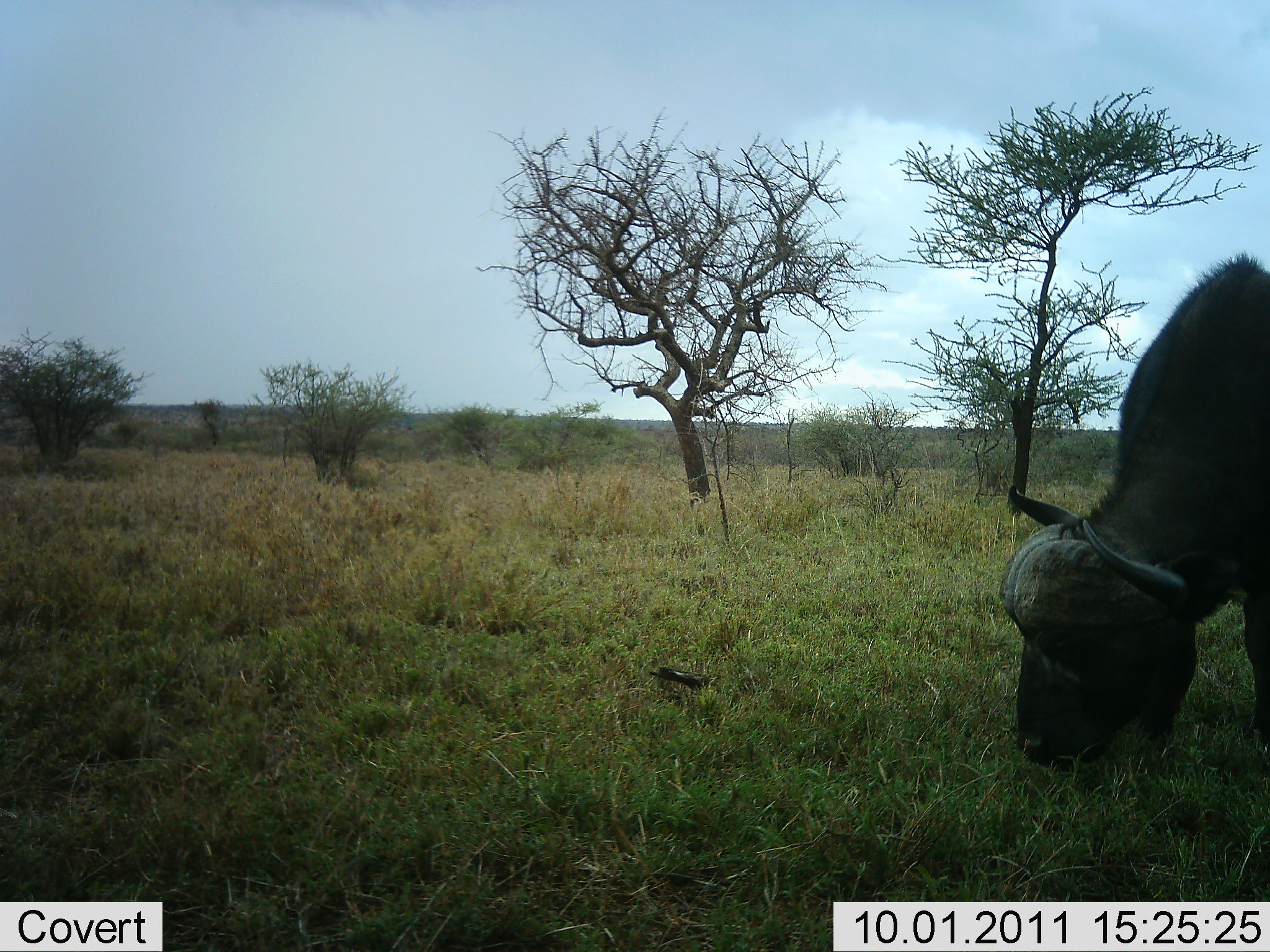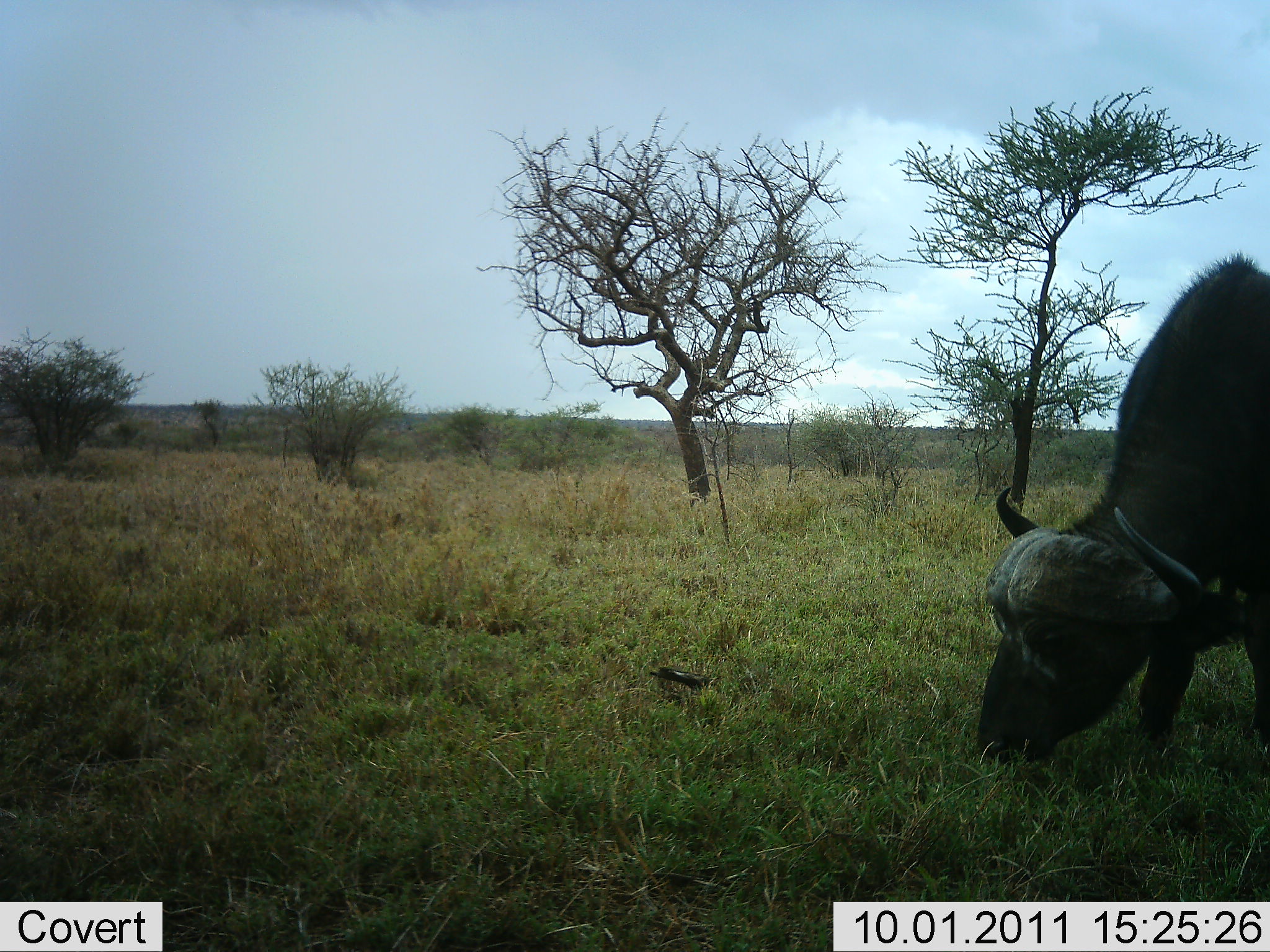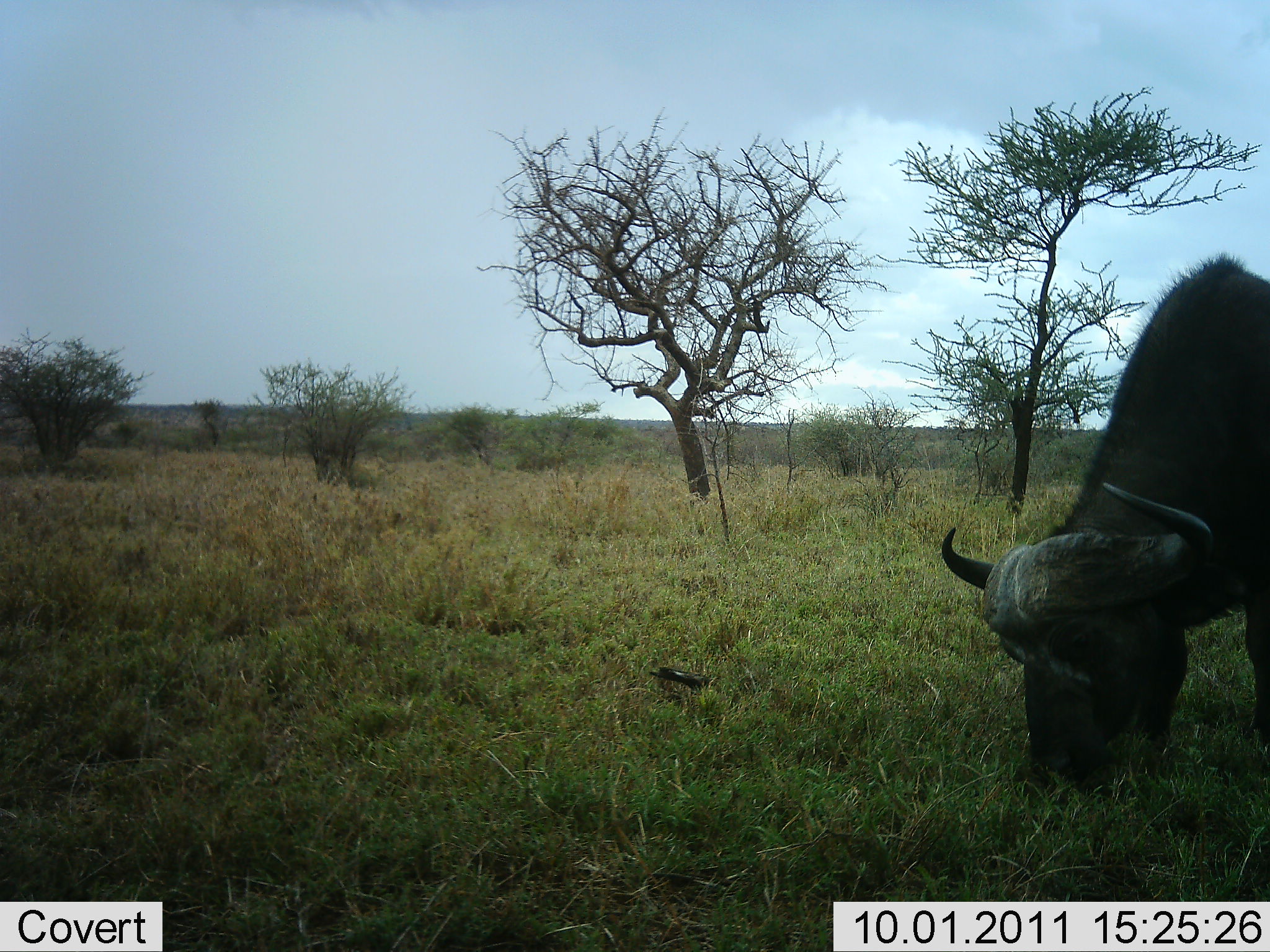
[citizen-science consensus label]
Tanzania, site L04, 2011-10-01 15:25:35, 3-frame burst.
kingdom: Animalia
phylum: Chordata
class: Mammalia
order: Artiodactyla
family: Bovidae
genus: Syncerus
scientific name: Syncerus caffer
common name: cape buffalo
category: buffalo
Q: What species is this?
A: Buffalo (cape buffalo) (Syncerus caffer).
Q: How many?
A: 1.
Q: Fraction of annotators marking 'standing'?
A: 18%.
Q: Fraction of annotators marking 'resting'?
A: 0%.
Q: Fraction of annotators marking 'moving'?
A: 0%.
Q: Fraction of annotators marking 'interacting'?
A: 0%.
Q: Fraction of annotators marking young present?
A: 0%.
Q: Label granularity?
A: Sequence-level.